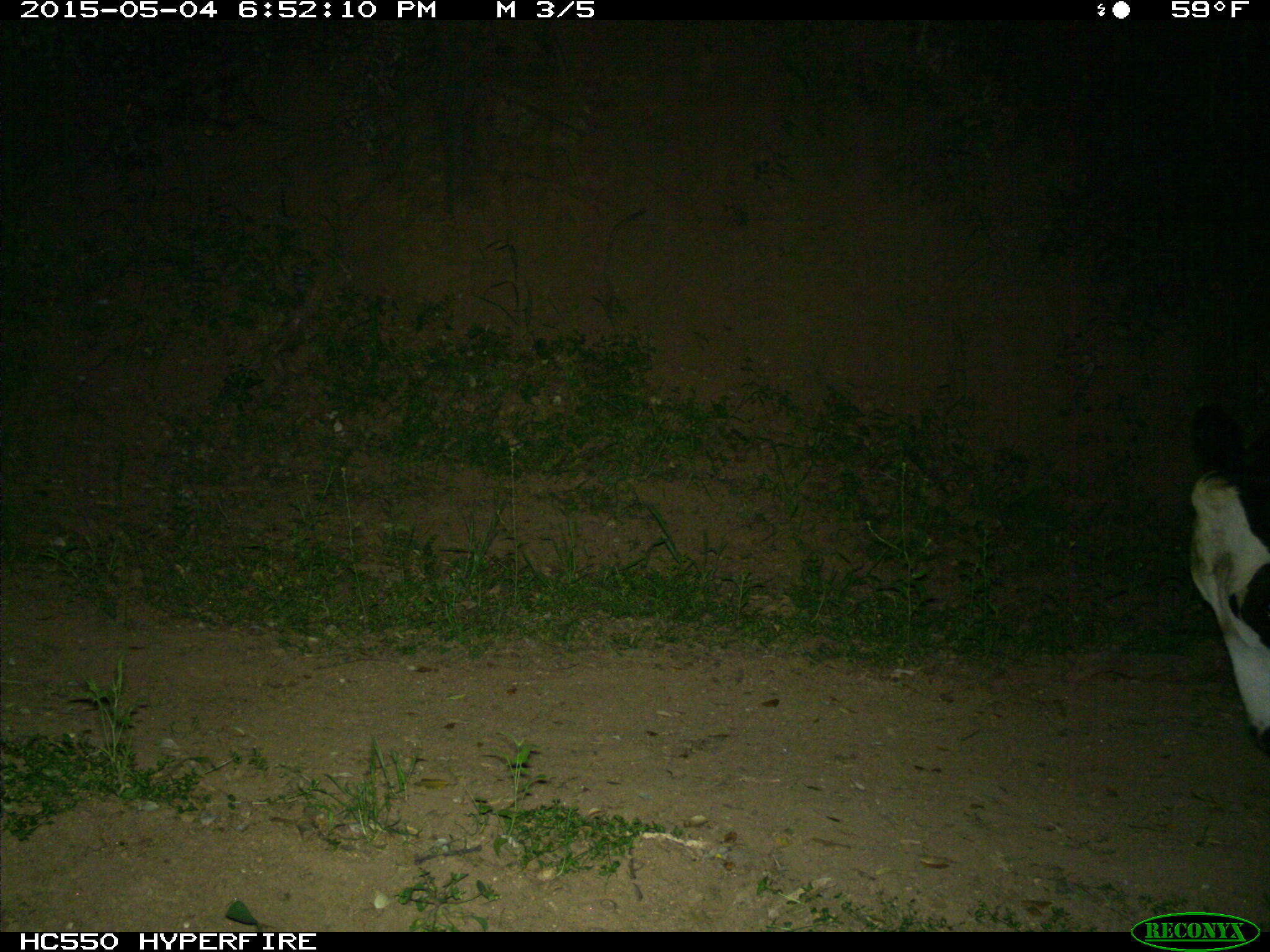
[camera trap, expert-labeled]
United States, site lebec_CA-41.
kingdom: Animalia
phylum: Chordata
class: Mammalia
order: Artiodactyla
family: Bovidae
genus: Bos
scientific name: Bos taurus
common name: domestic cow